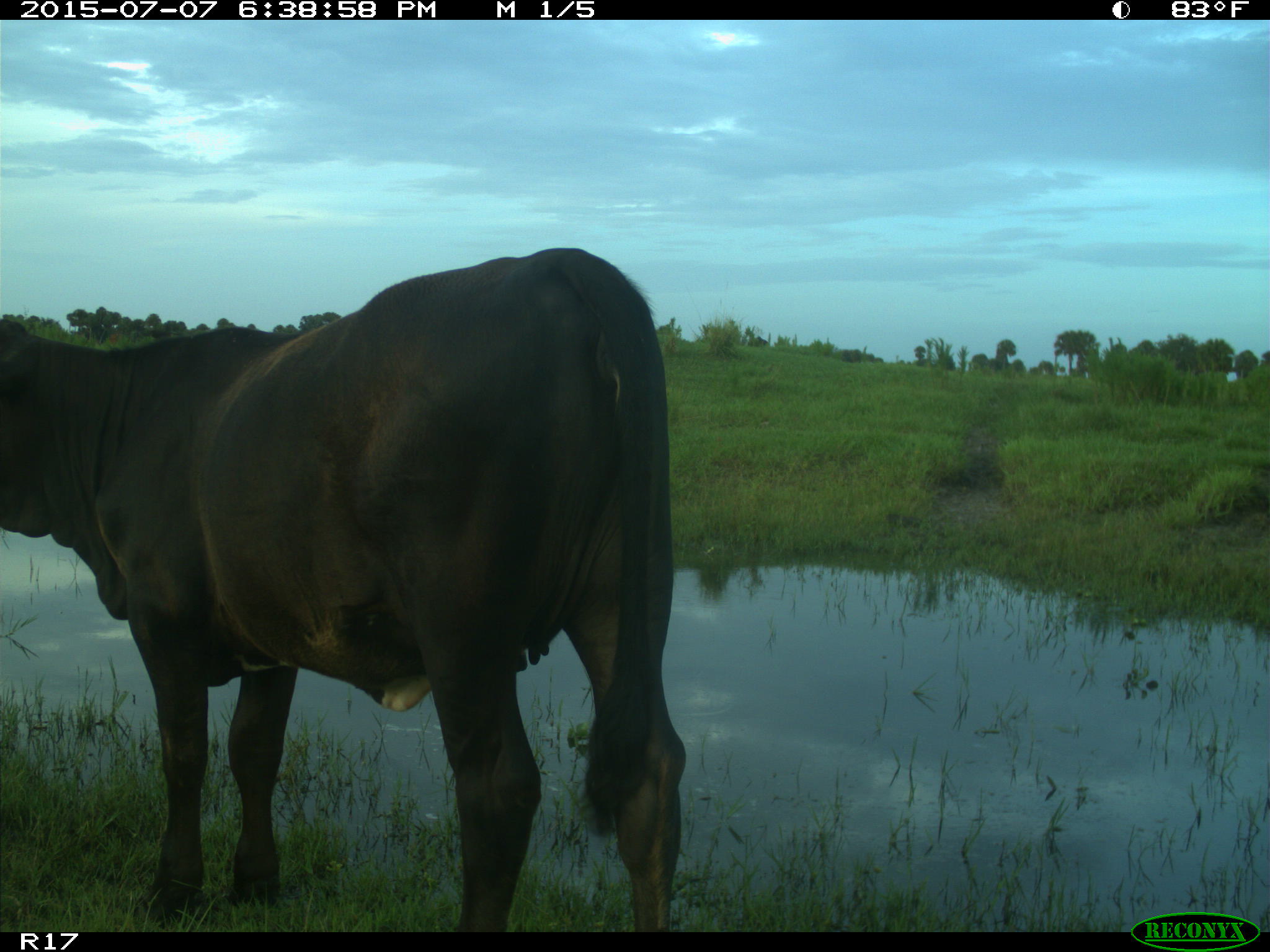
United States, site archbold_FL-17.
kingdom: Animalia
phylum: Chordata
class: Mammalia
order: Artiodactyla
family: Bovidae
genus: Bos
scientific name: Bos taurus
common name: domestic cow